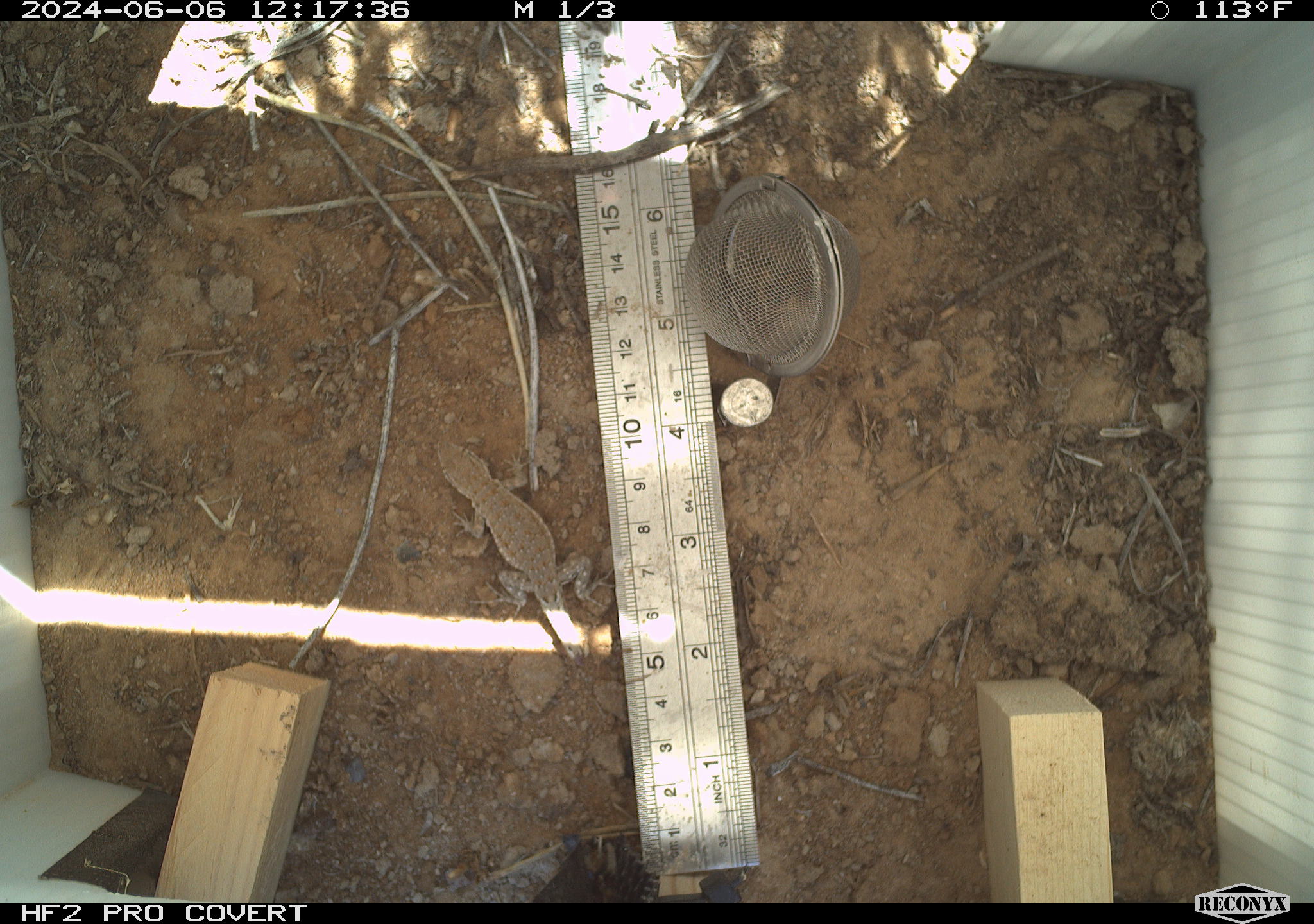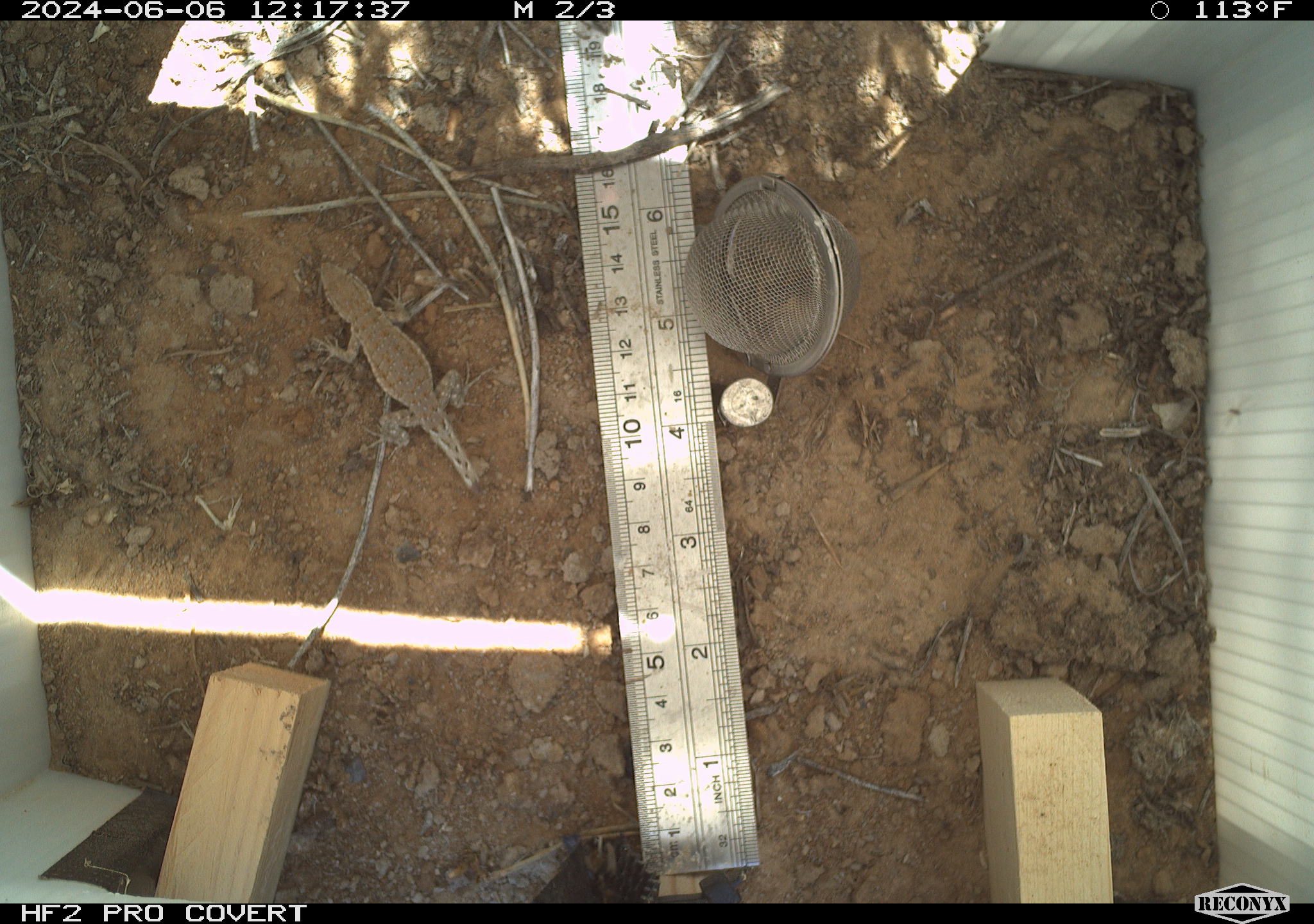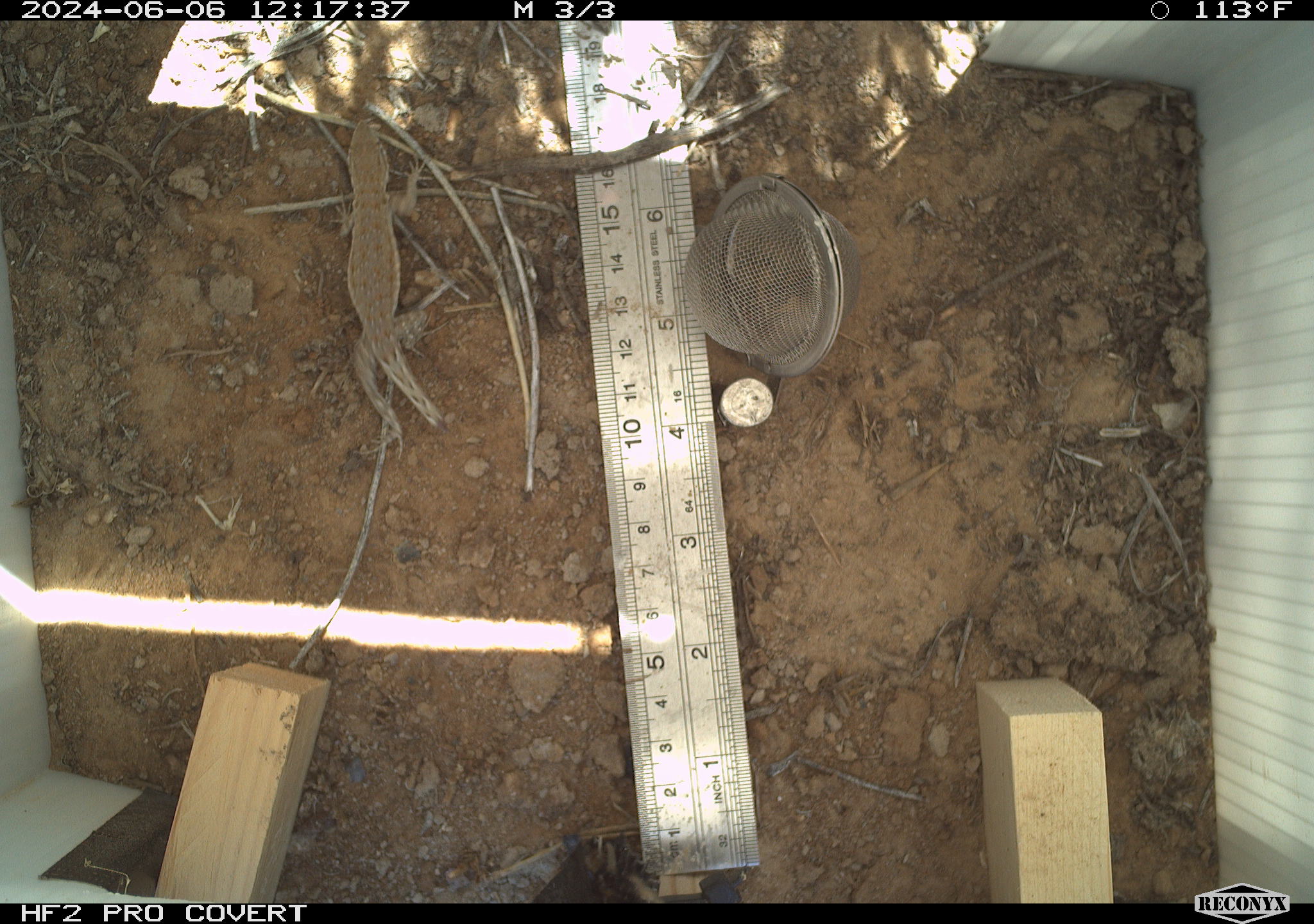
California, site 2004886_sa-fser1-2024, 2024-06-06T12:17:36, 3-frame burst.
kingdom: Animalia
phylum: Chordata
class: Reptilia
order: Squamata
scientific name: Squamata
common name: lizards and snakes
Lizards and snakes (Squamata).